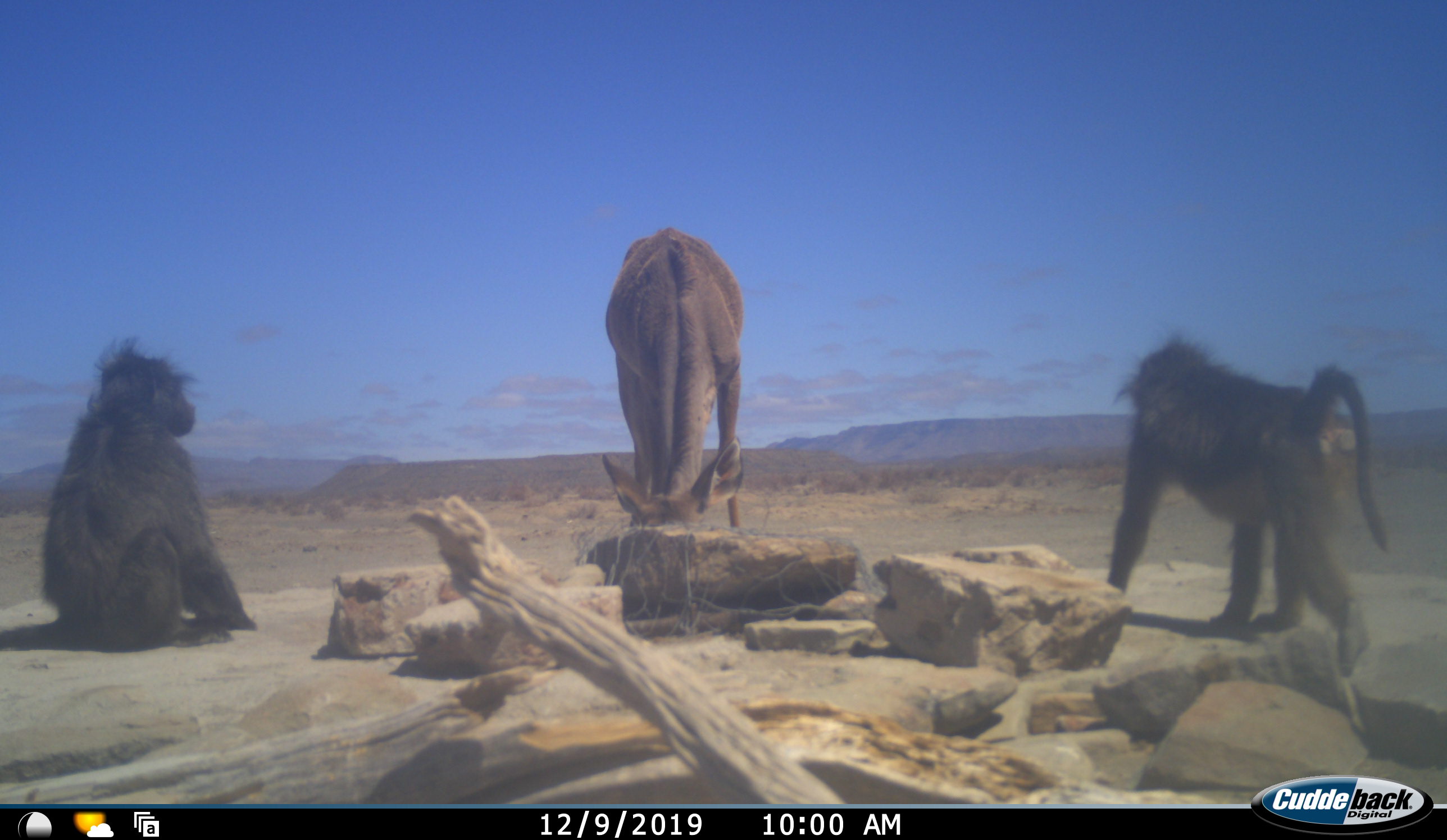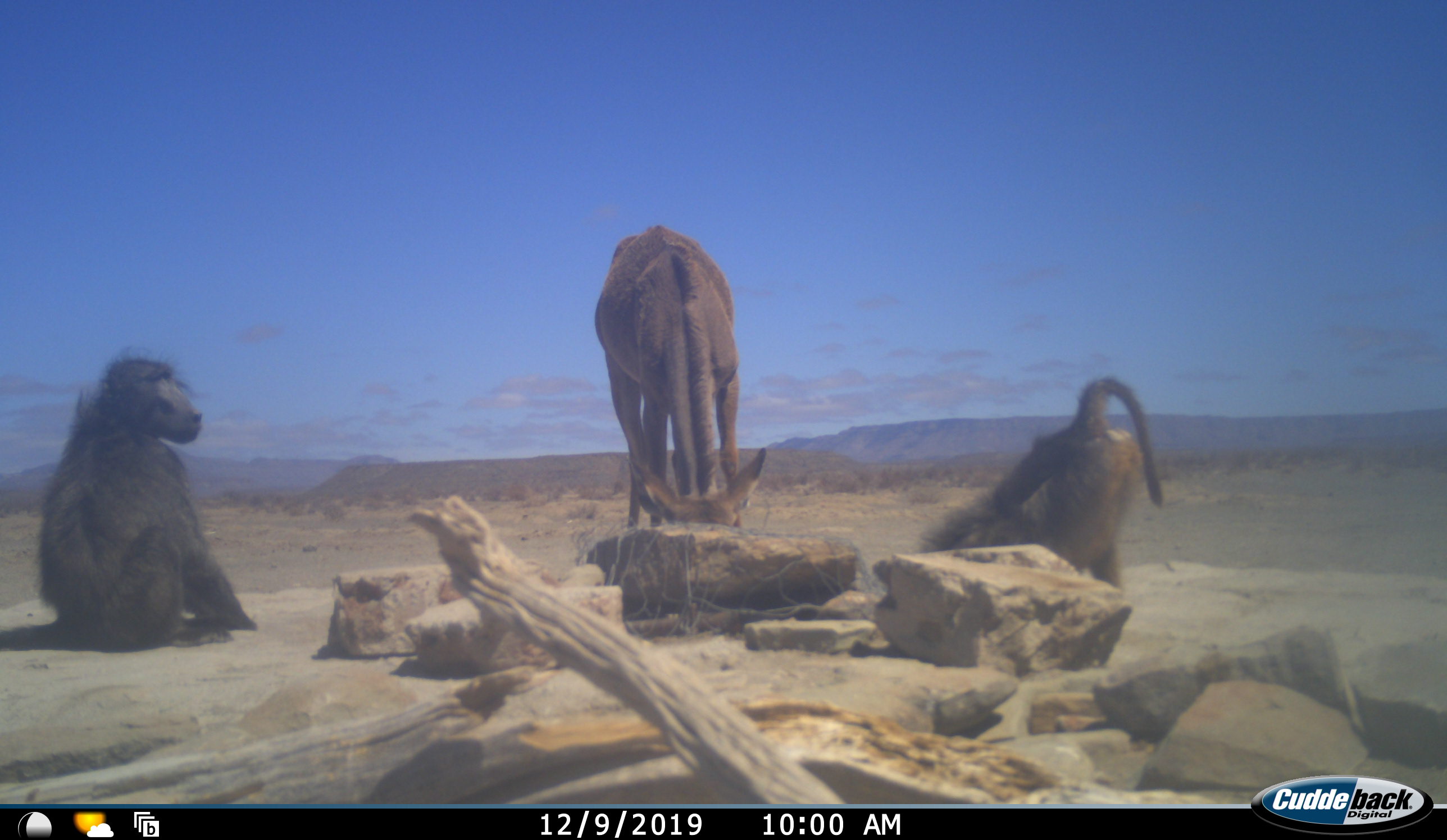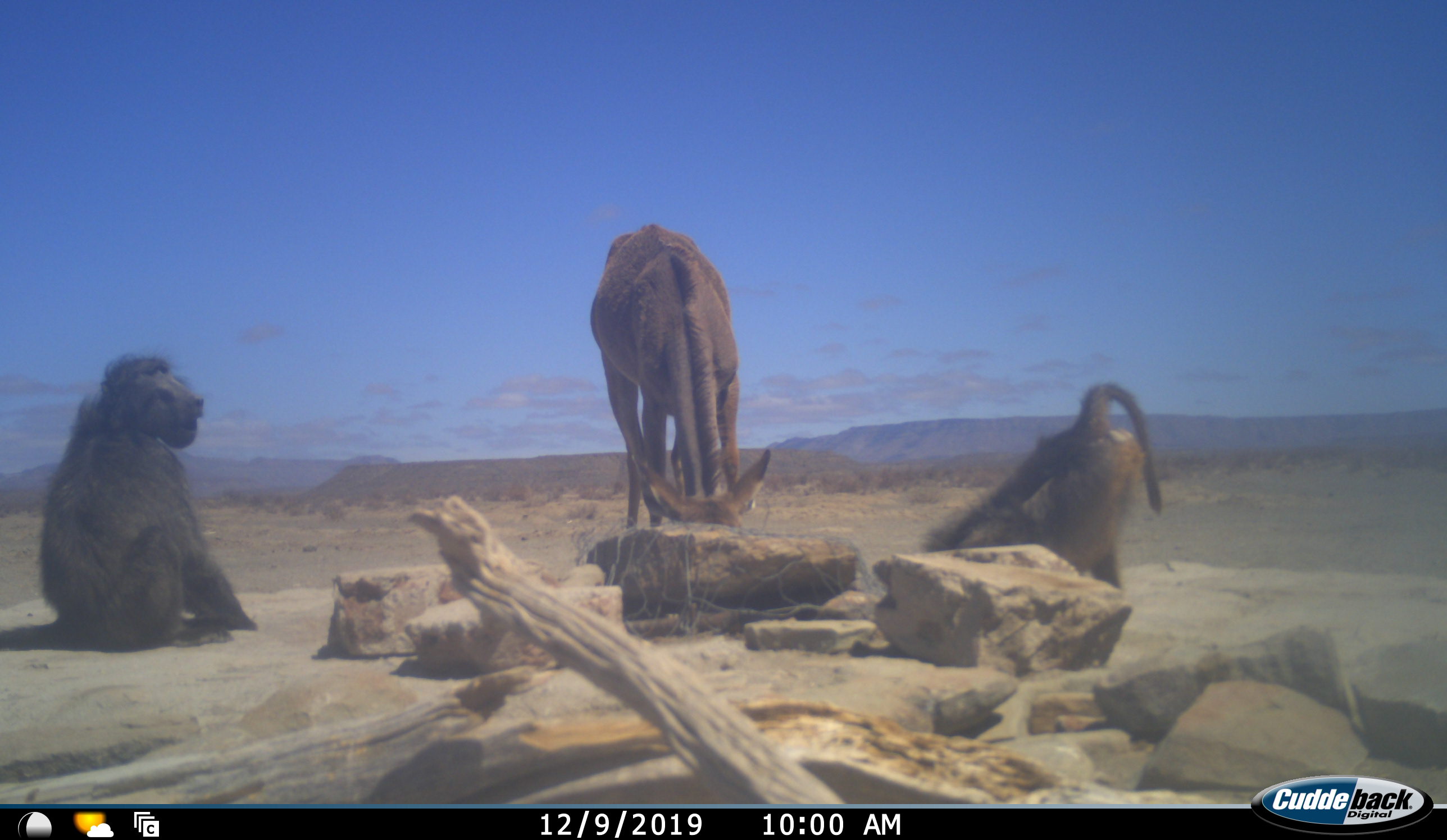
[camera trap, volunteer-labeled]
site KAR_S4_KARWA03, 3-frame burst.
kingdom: Animalia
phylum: Chordata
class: Mammalia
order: Primates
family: Cercopithecidae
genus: Papio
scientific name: Papio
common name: baboon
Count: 2.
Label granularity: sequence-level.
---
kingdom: Animalia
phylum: Chordata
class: Mammalia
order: Artiodactyla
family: Bovidae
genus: Tragelaphus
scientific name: Tragelaphus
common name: kudu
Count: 1.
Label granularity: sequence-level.